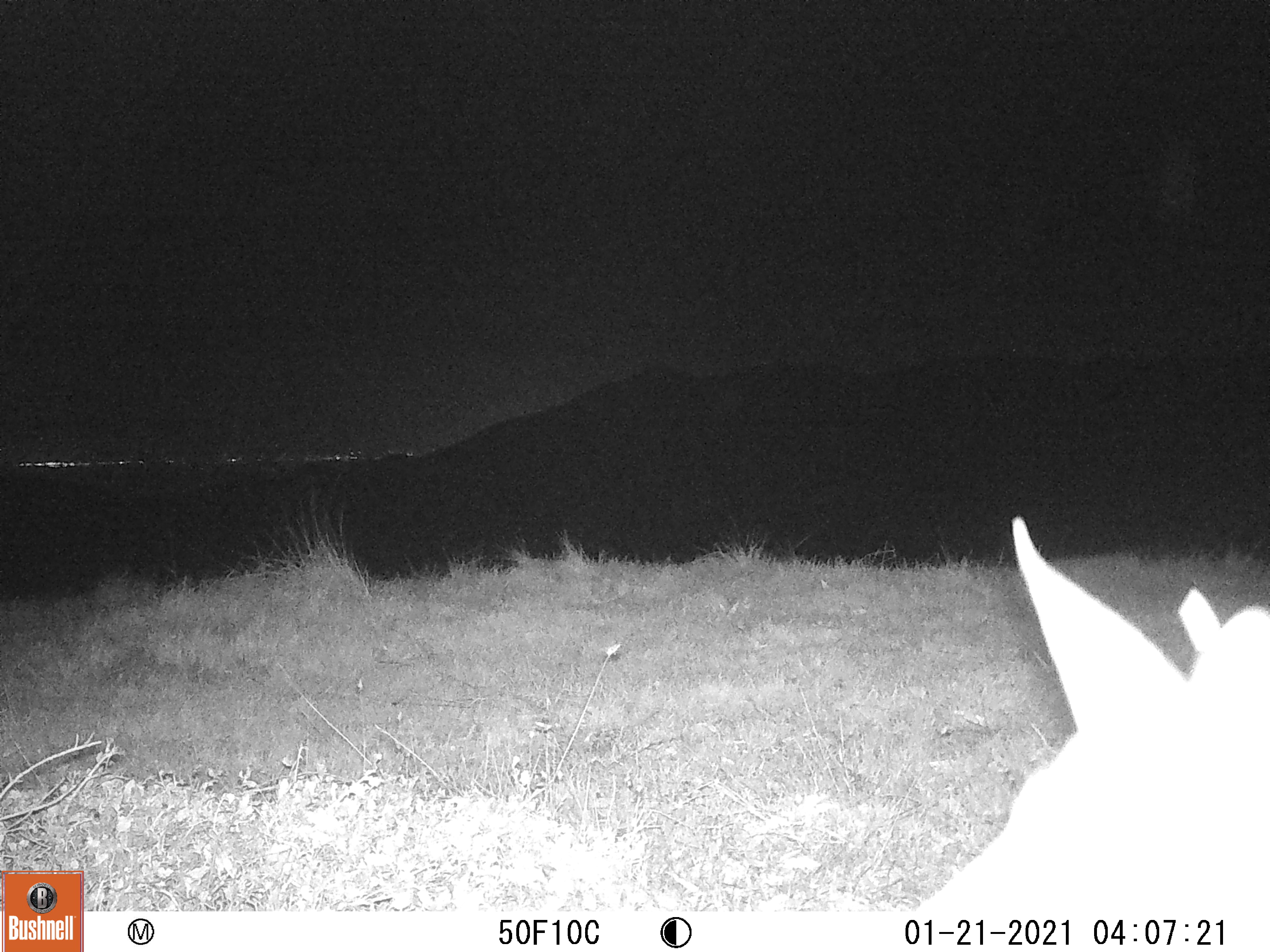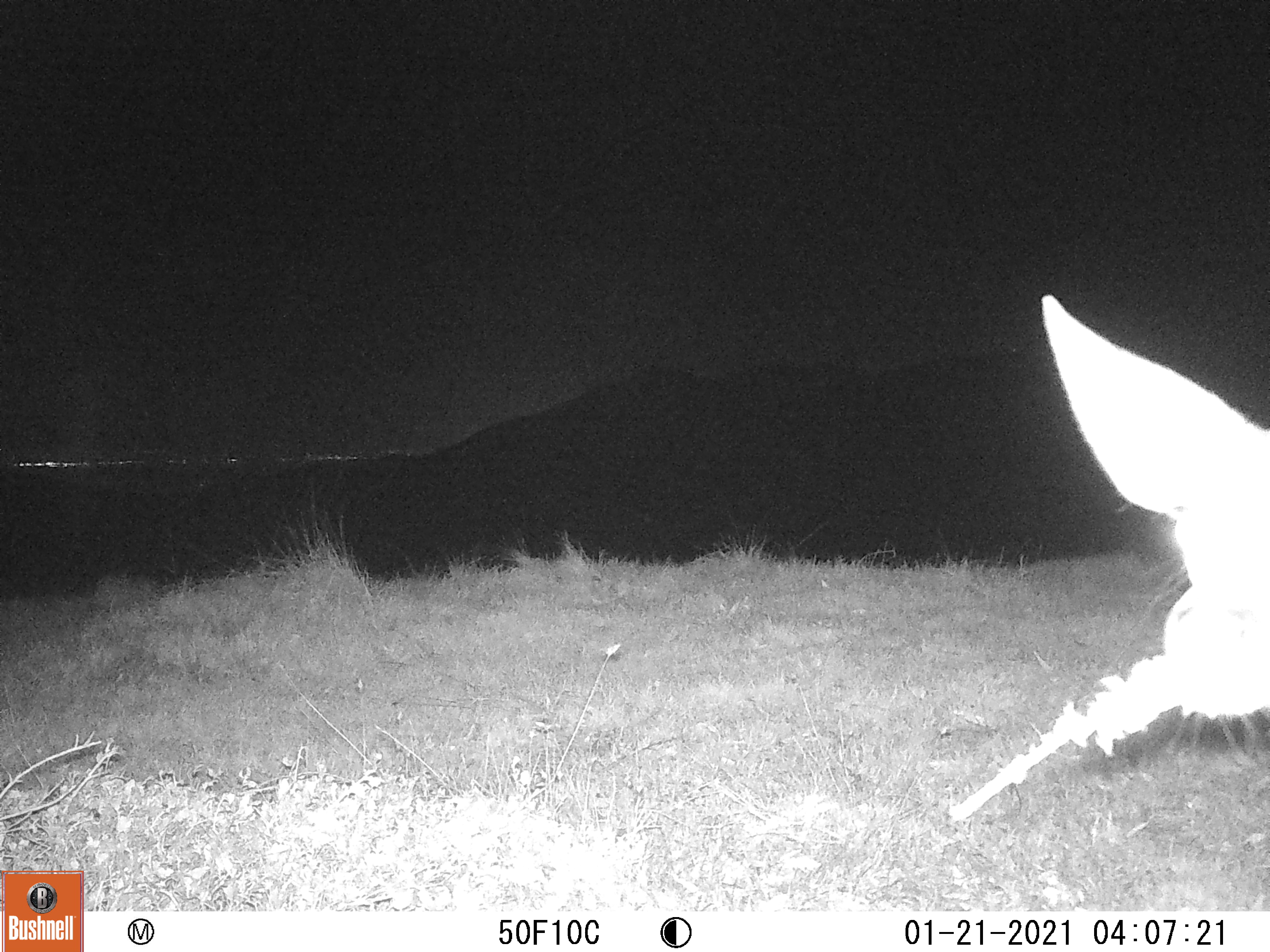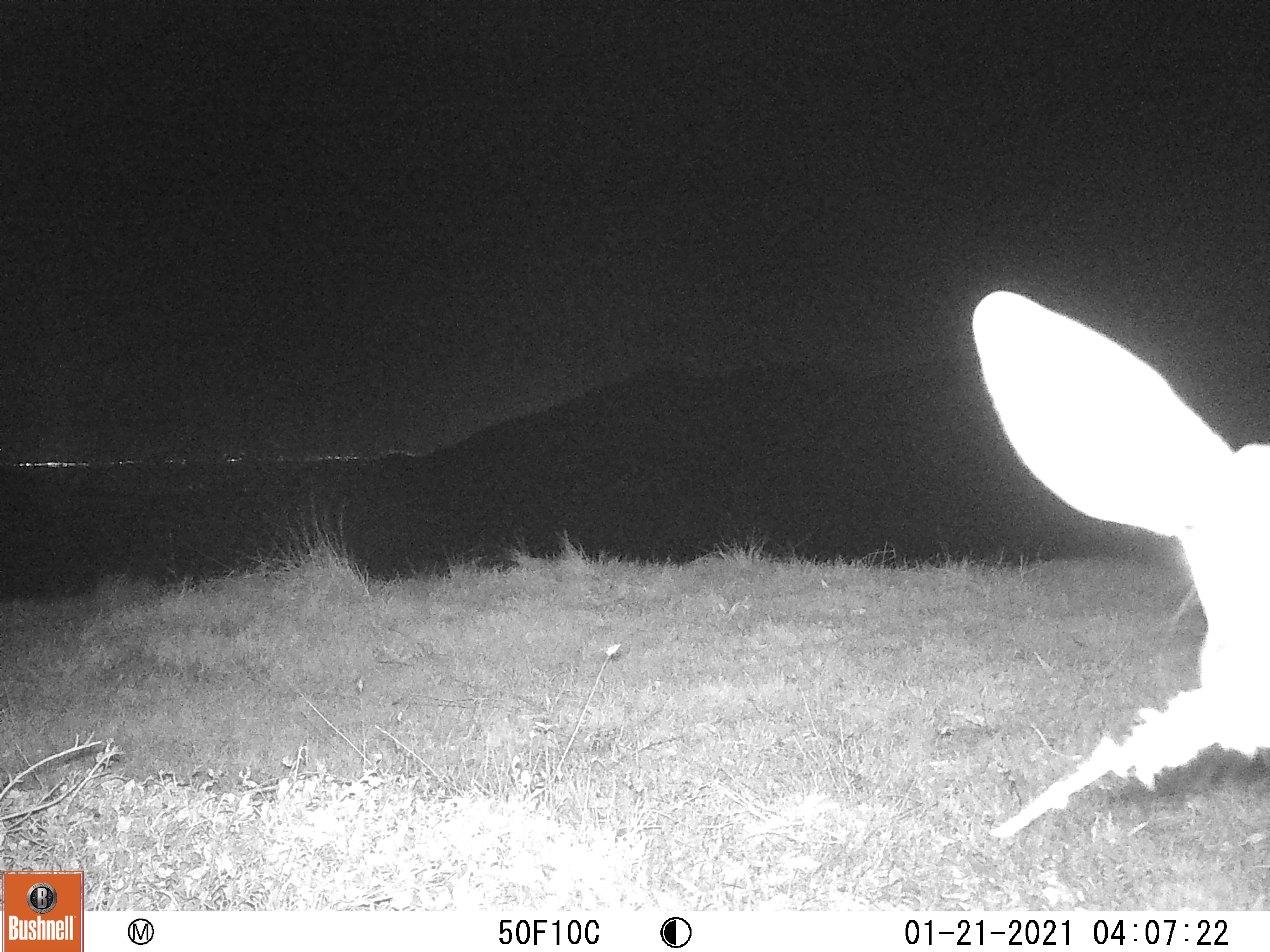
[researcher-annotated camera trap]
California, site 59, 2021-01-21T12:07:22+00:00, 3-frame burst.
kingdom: Animalia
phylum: Chordata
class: Mammalia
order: Artiodactyla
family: Cervidae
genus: Odocoileus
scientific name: Odocoileus hemionus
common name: mule deer